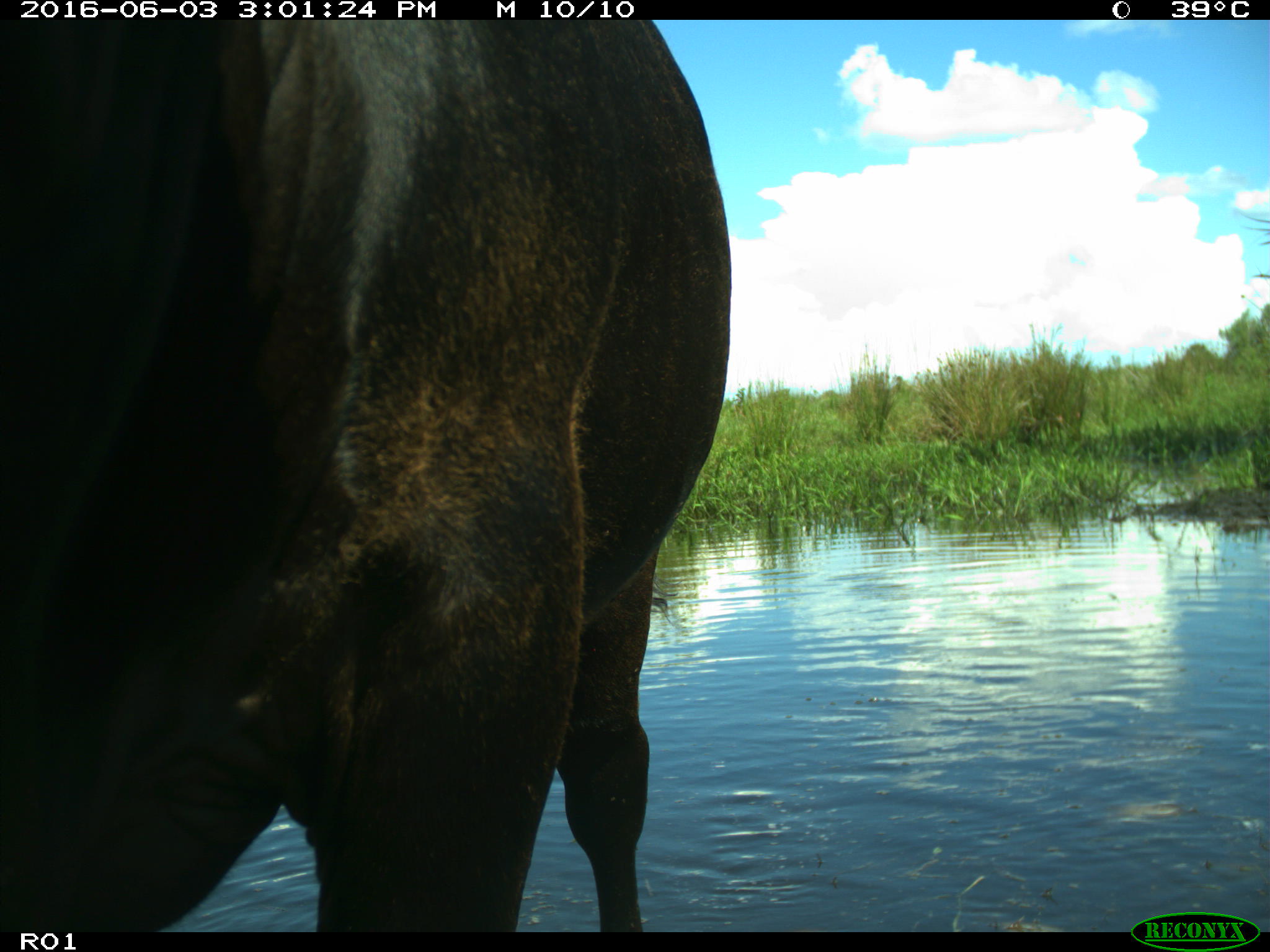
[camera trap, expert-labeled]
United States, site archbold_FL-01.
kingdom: Animalia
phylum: Chordata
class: Mammalia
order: Artiodactyla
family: Bovidae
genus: Bos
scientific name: Bos taurus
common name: domestic cow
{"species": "Bos taurus (domestic cow)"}